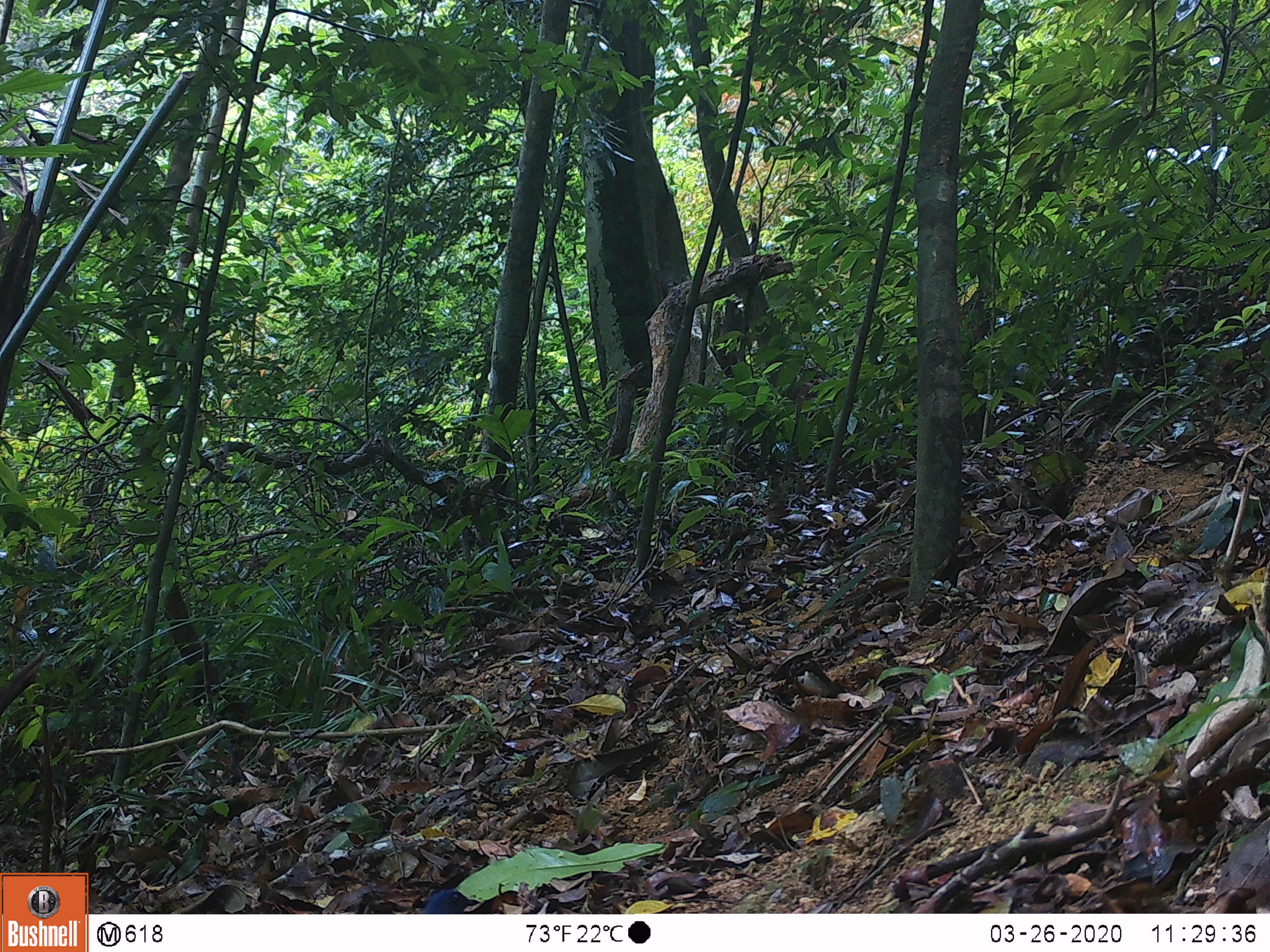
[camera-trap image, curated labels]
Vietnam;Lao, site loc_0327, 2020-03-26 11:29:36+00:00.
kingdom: Animalia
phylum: Chordata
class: Aves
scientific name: Aves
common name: bird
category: unidentified bird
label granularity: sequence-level